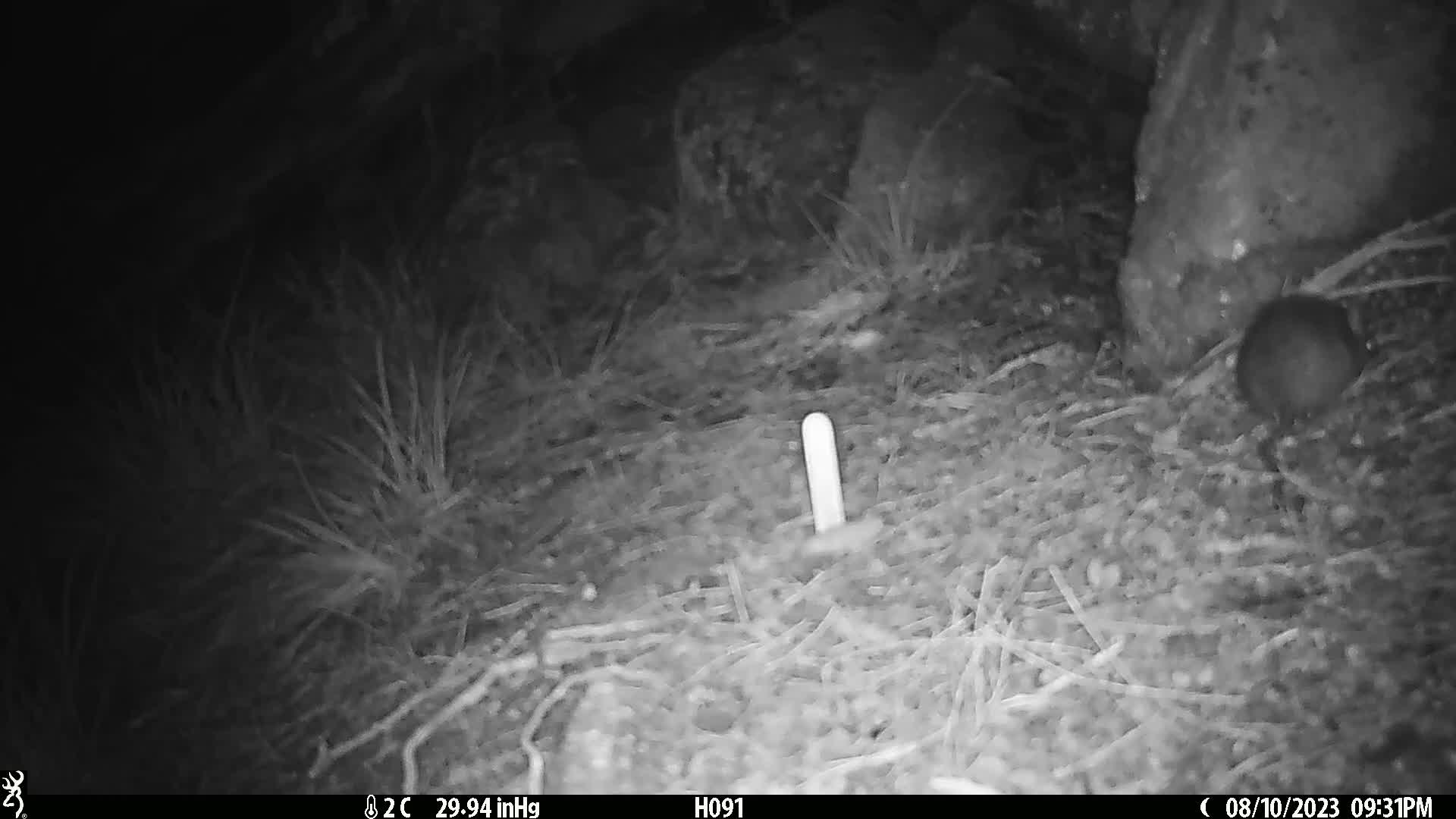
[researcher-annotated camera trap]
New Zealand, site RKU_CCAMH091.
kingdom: Animalia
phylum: Chordata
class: Mammalia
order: Rodentia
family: Muridae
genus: Rattus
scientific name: Rattus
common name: rat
Rat (Rattus).